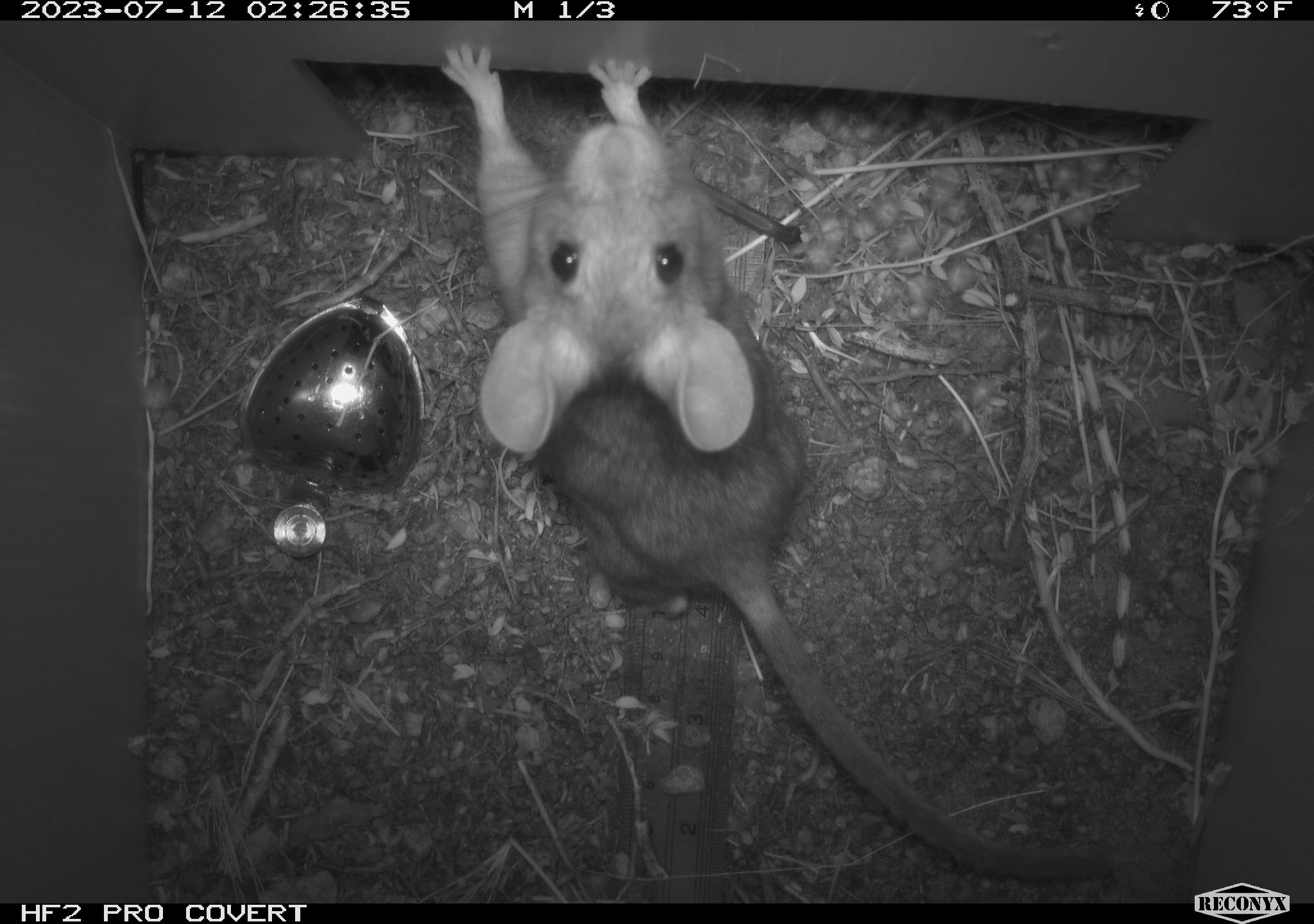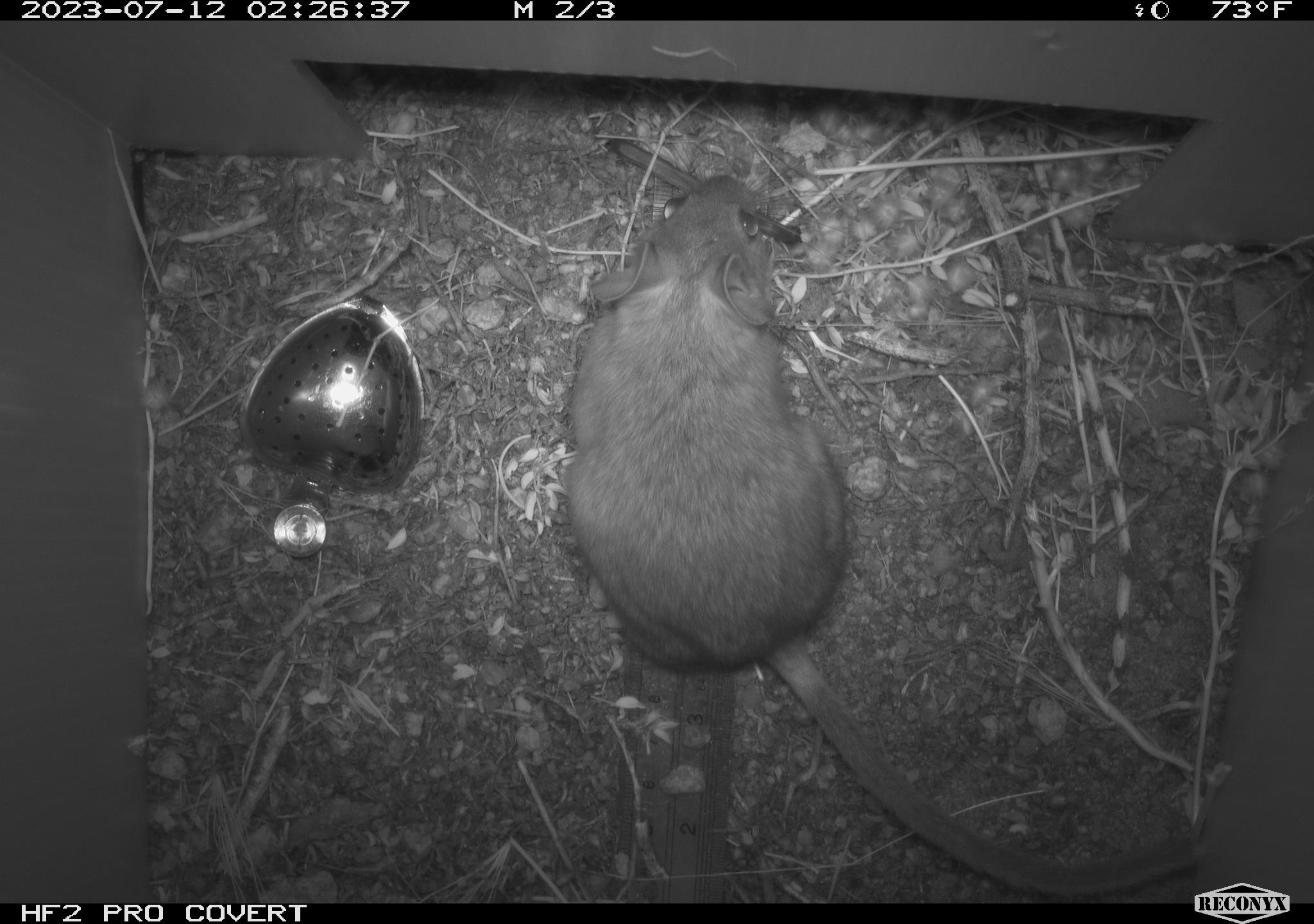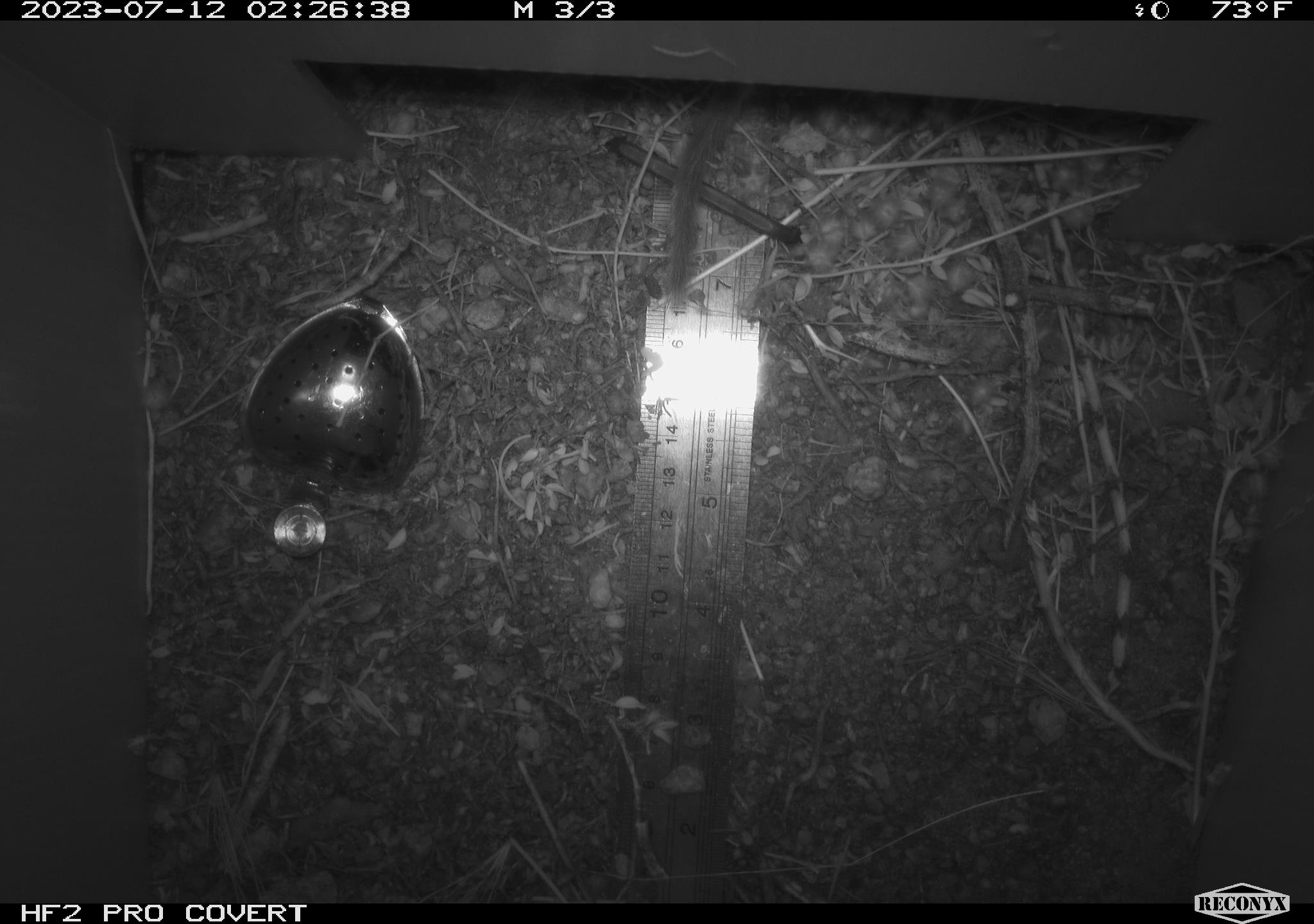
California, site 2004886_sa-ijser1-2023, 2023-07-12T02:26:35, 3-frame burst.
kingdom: Animalia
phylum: Chordata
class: Mammalia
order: Rodentia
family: Cricetidae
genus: Neotoma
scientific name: Neotoma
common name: pack rat or woodrat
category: neotoma species